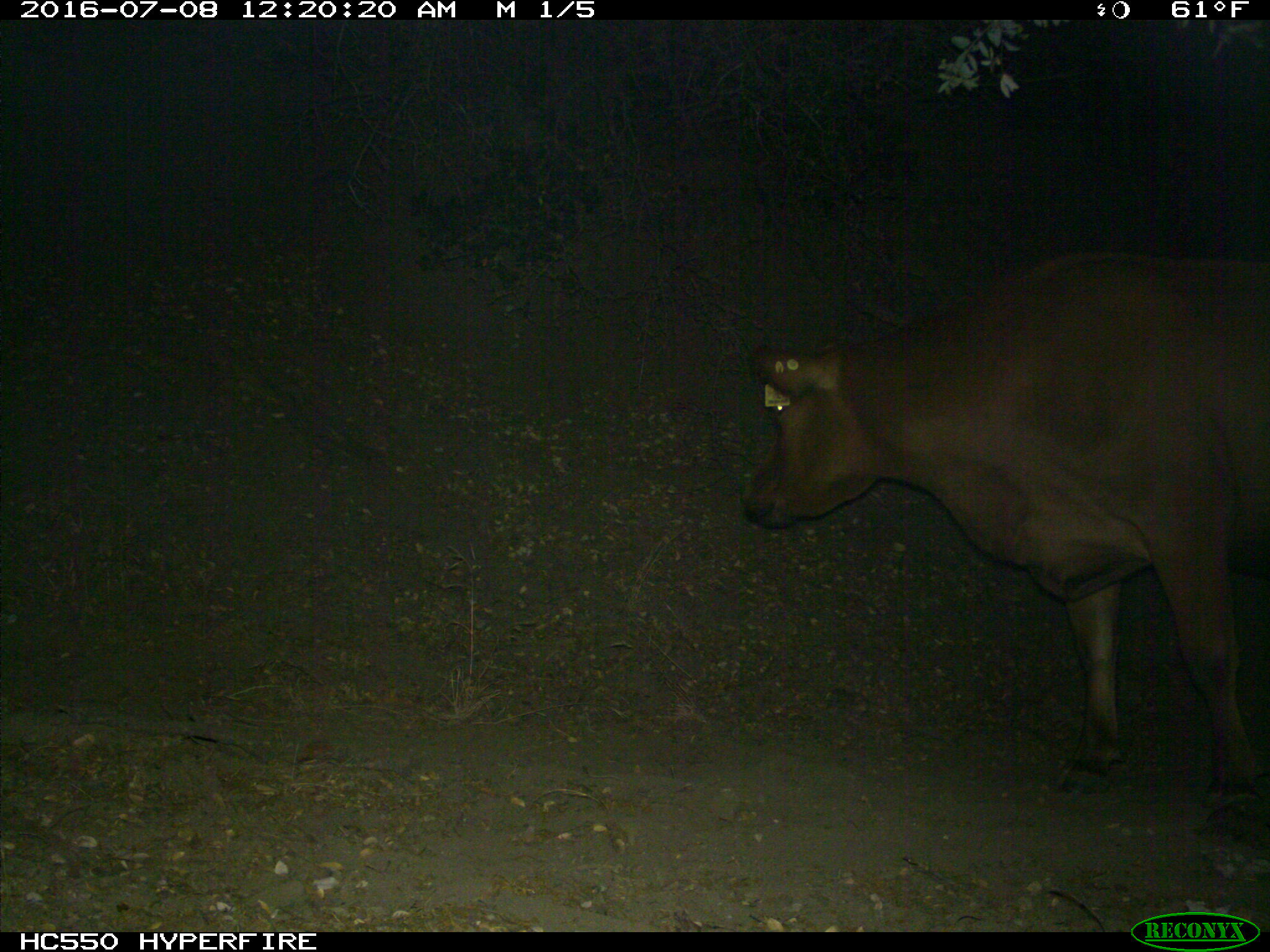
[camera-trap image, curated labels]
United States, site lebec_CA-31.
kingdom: Animalia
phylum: Chordata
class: Mammalia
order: Artiodactyla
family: Bovidae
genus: Bos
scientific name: Bos taurus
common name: domestic cow